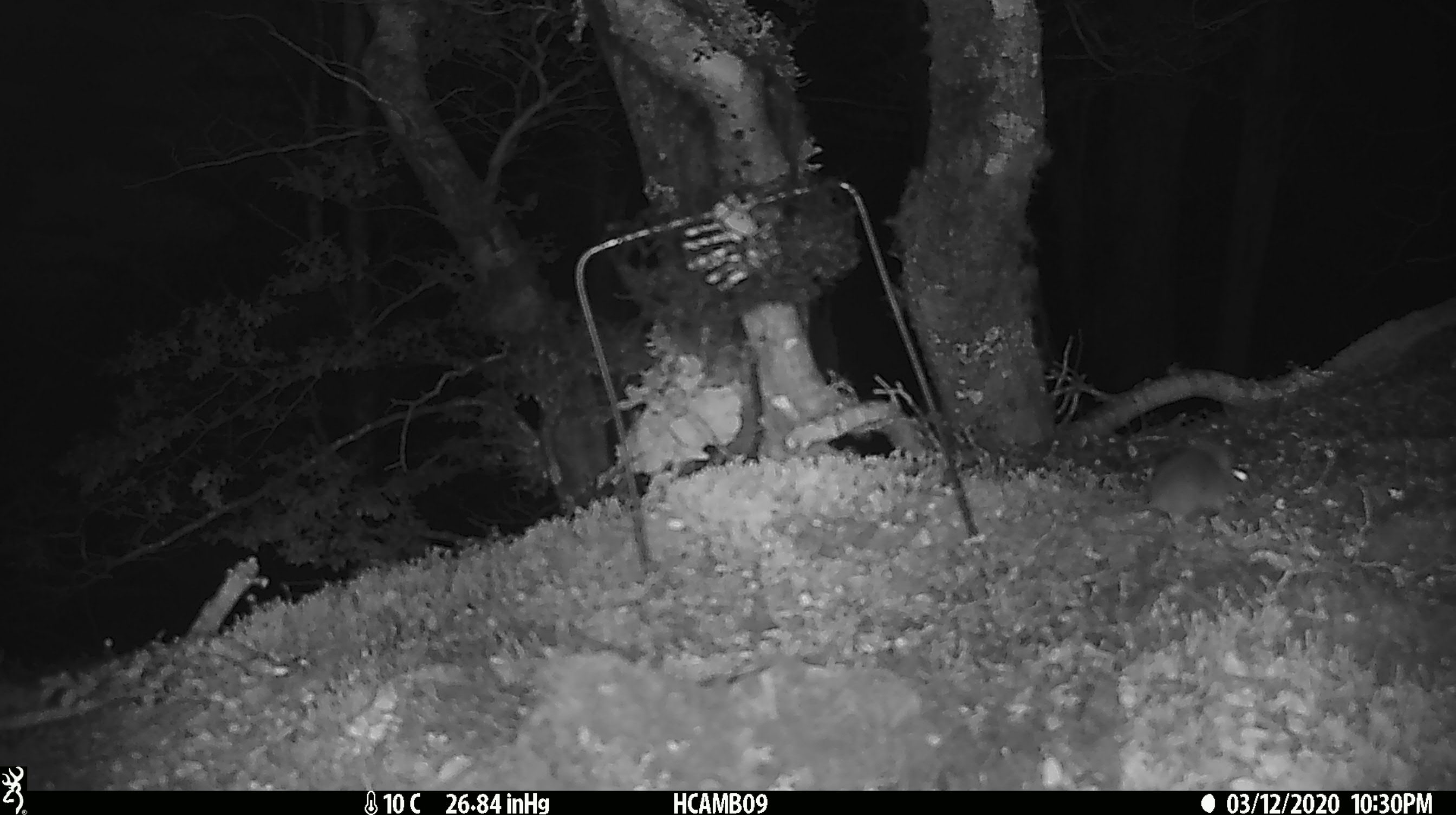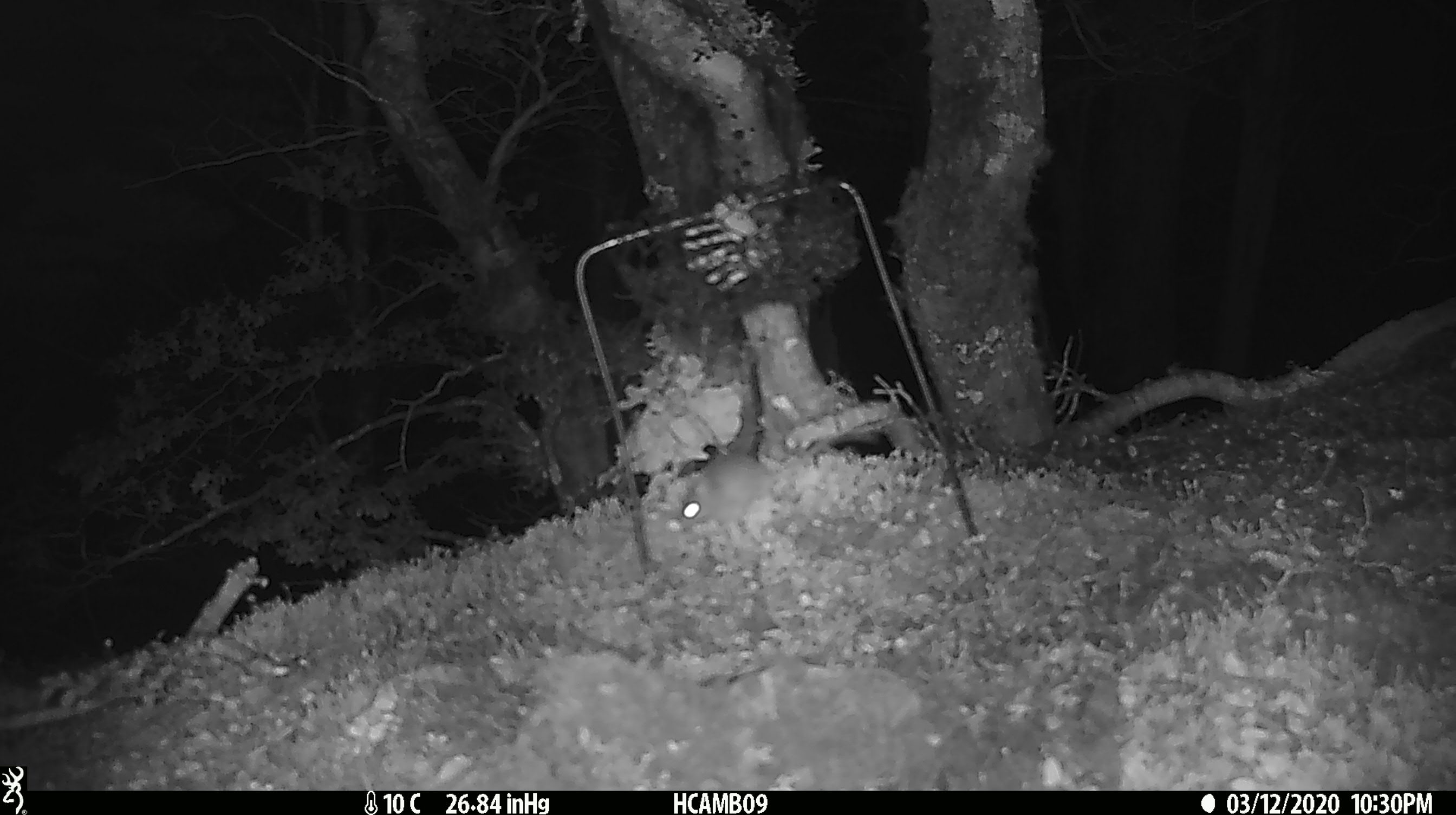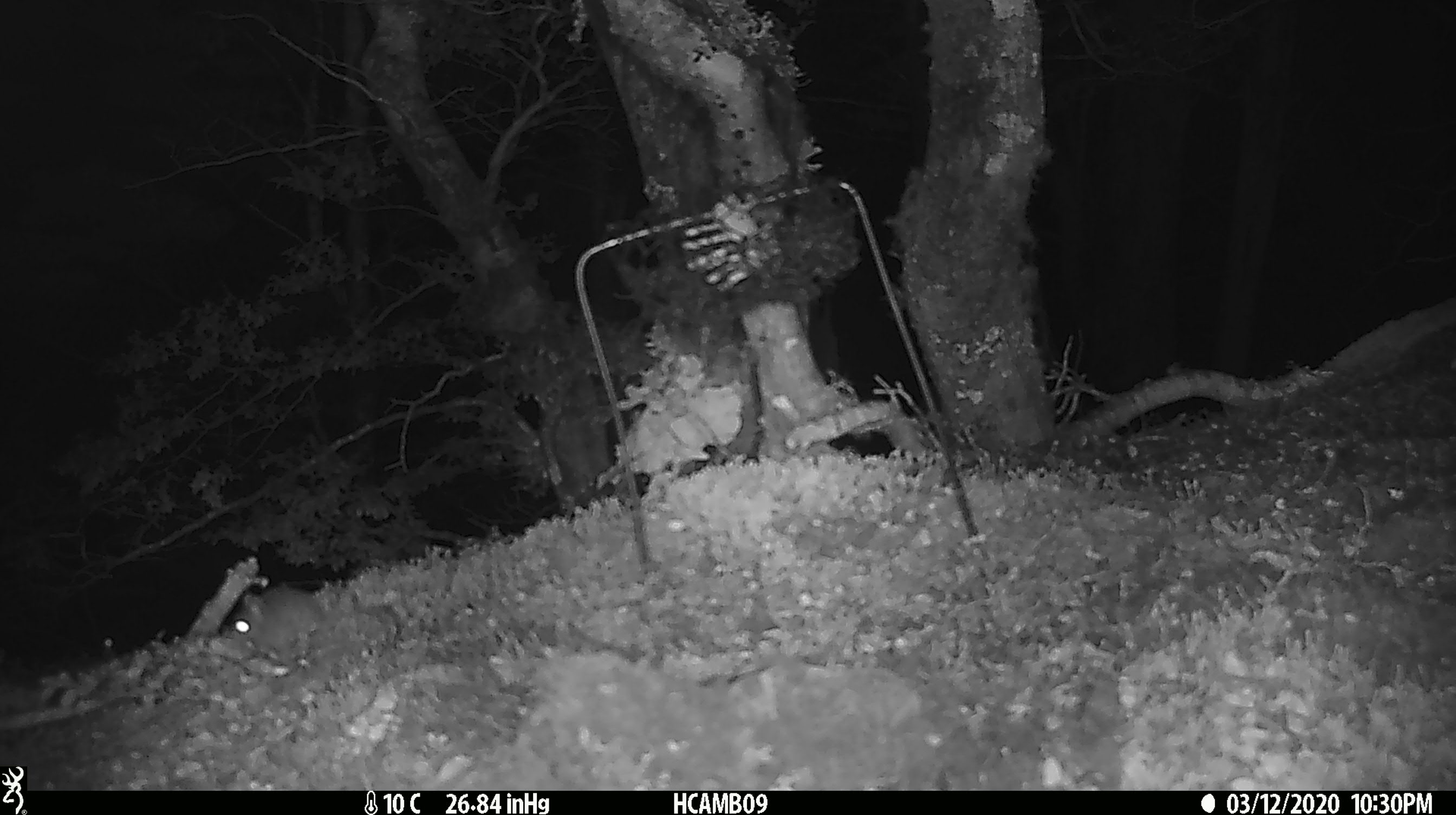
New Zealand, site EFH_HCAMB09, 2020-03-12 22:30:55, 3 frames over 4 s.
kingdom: Animalia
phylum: Chordata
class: Mammalia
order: Rodentia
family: Muridae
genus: Mus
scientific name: Mus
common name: mouse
Mouse (Mus).